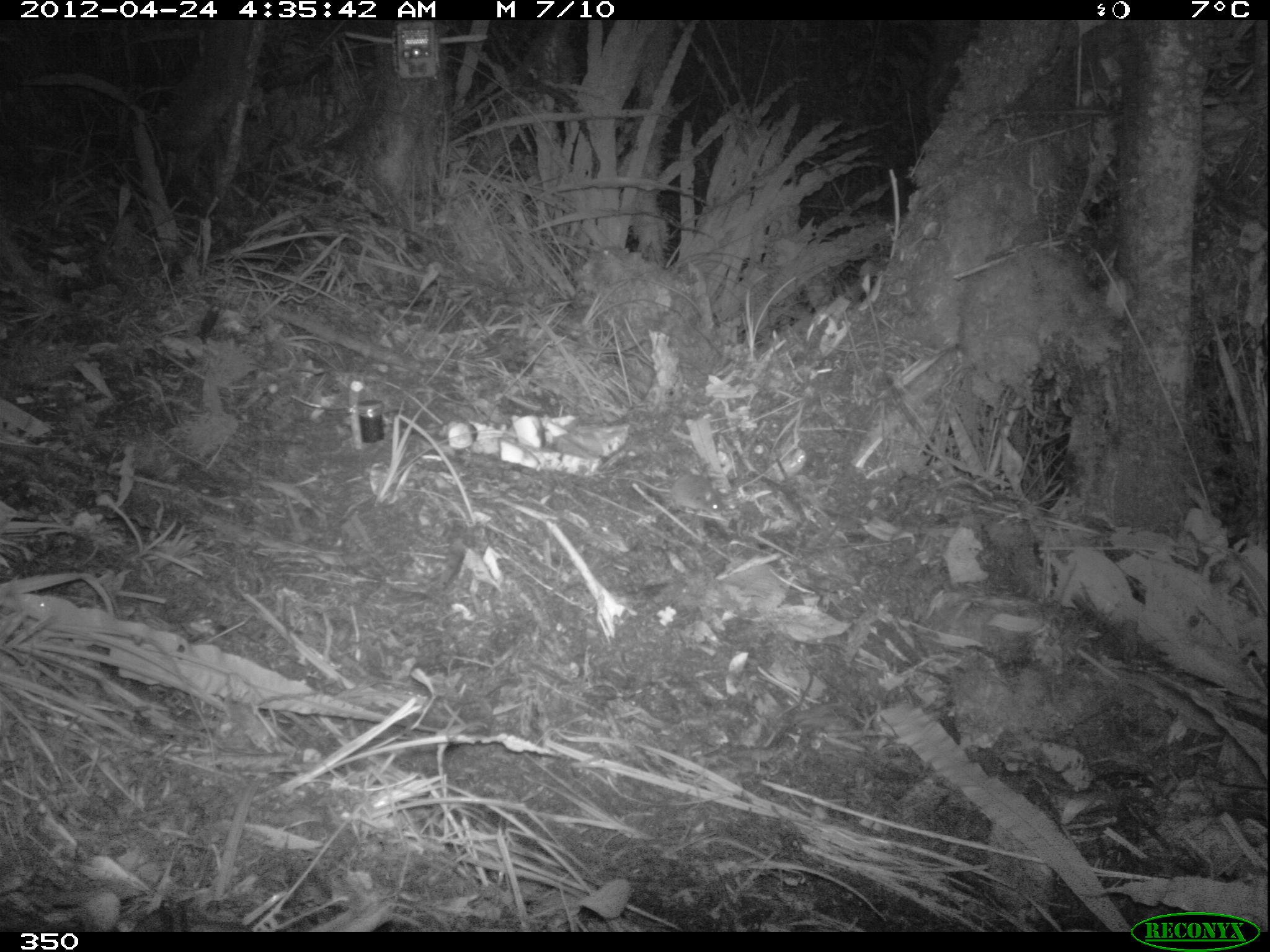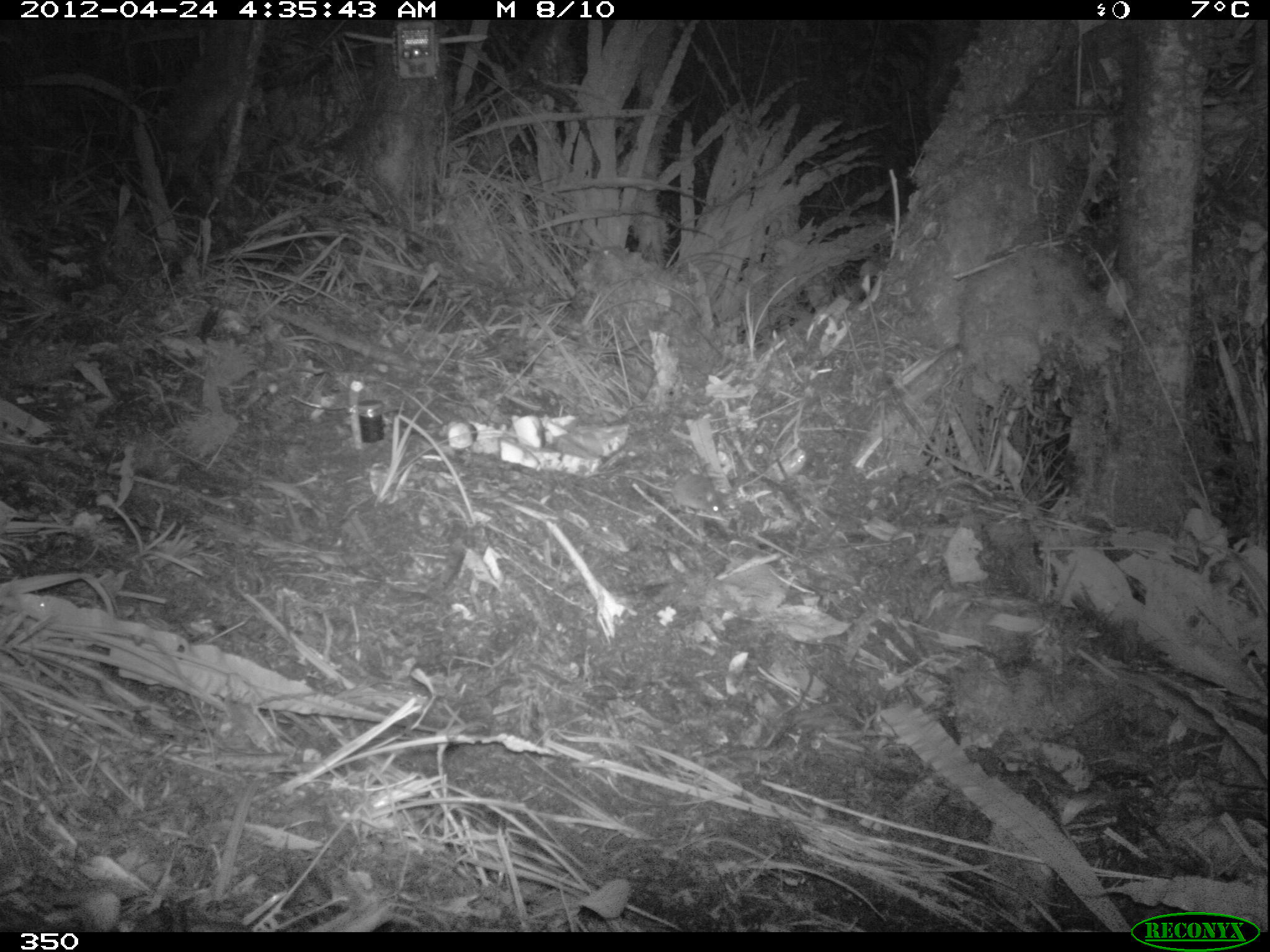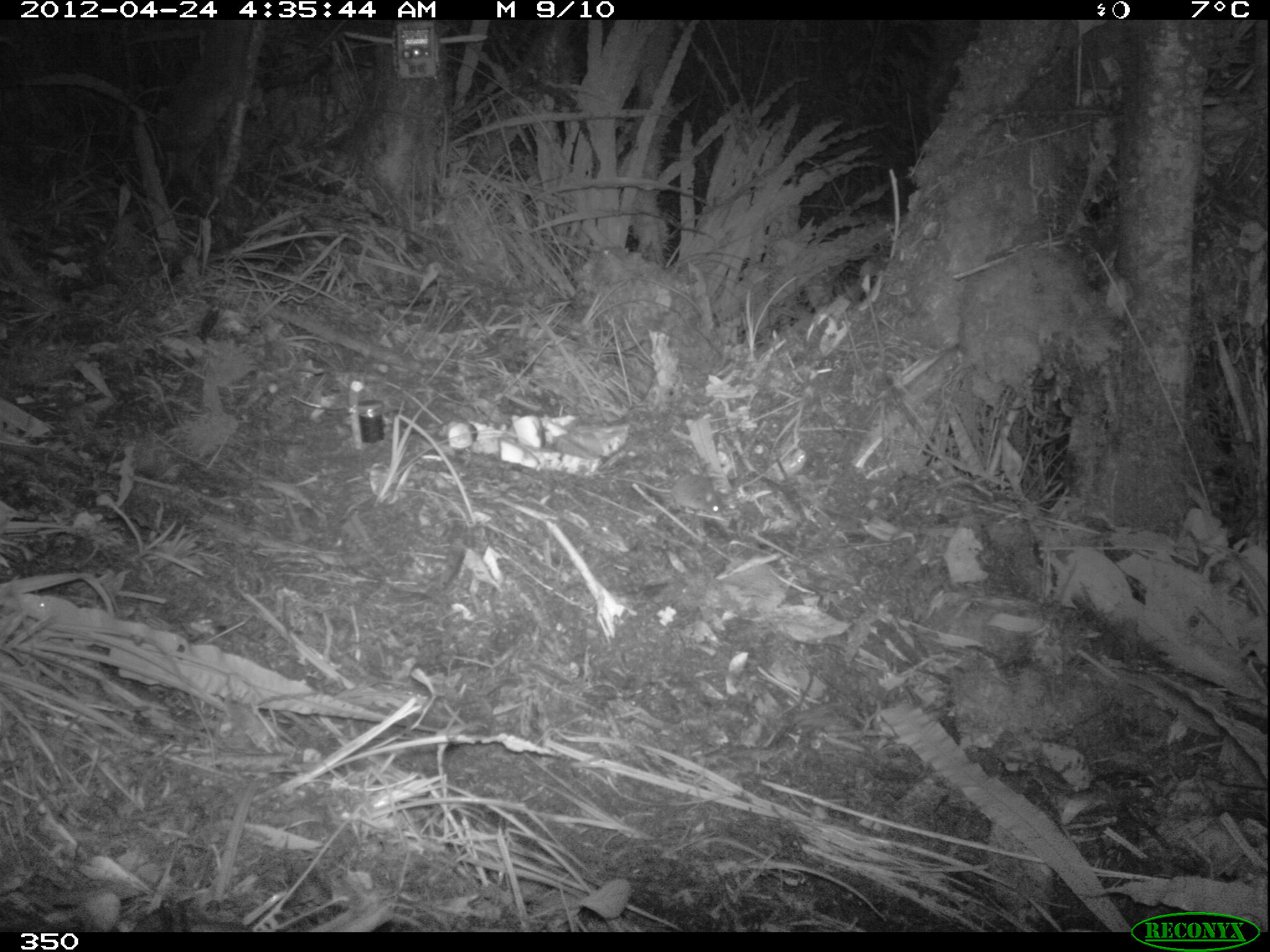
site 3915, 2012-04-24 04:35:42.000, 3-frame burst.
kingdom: Animalia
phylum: Chordata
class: Mammalia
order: Rodentia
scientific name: Rodentia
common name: rodents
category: unknown rodent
Unknown rodent (rodents) (Rodentia).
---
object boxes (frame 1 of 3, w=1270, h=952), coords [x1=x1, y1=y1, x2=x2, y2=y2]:
unknown rodent: [x1=608, y1=473, x2=723, y2=519]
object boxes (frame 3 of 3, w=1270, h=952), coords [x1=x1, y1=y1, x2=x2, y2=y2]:
unknown rodent: [x1=609, y1=473, x2=722, y2=518]